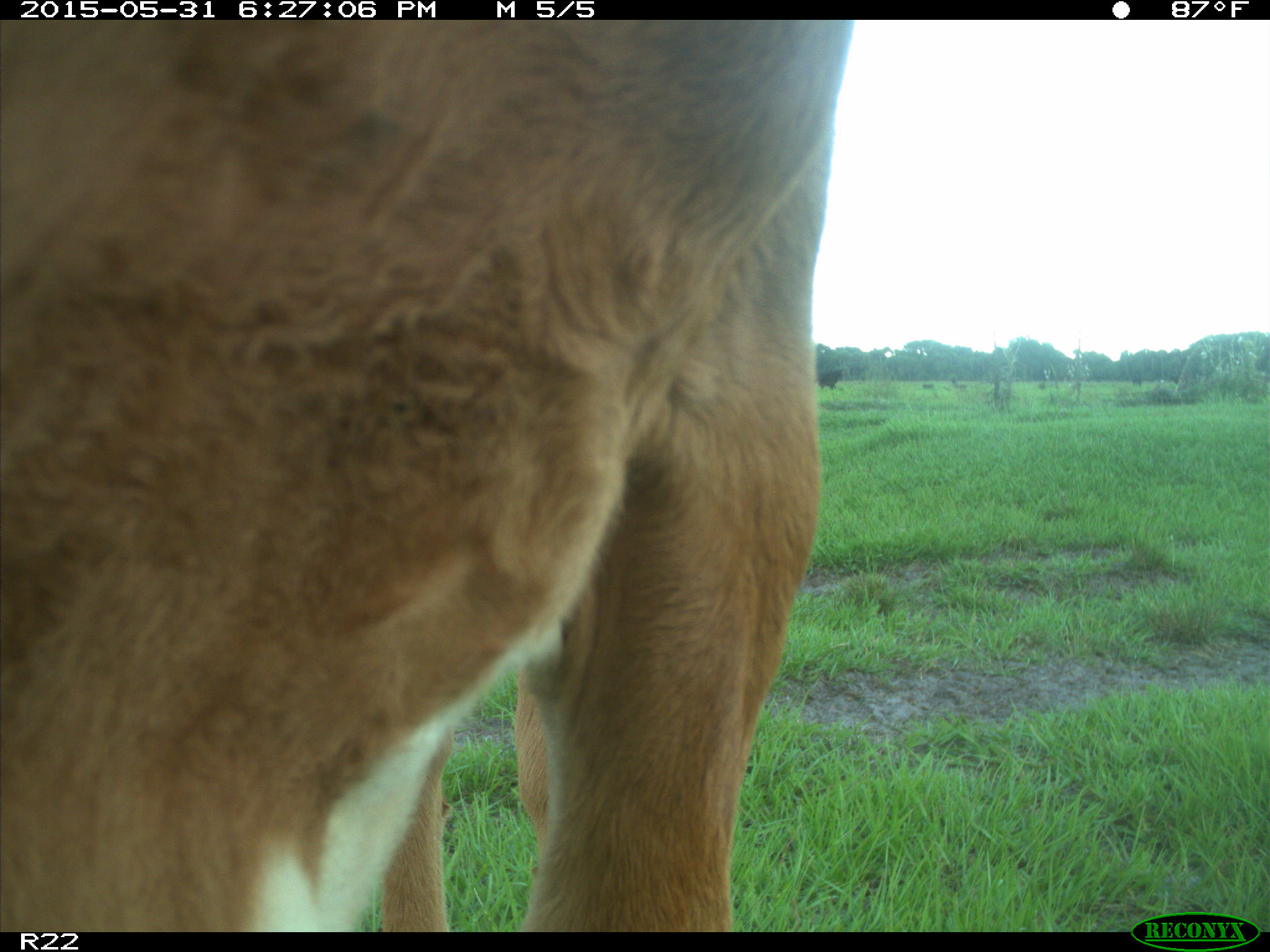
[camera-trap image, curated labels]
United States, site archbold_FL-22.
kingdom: Animalia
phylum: Chordata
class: Mammalia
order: Artiodactyla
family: Bovidae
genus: Bos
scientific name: Bos taurus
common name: domestic cow